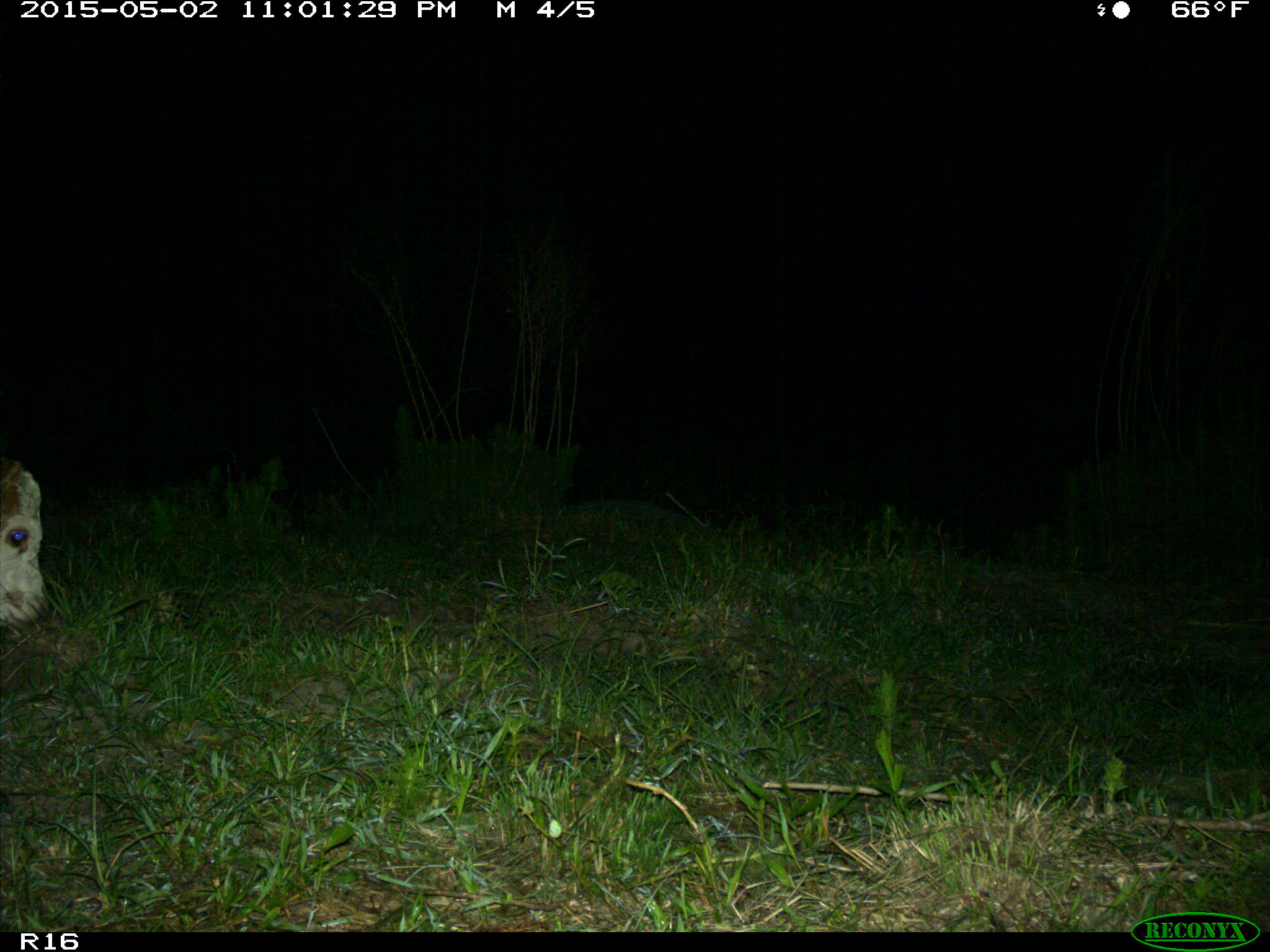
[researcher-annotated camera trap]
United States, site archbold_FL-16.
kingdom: Animalia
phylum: Chordata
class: Mammalia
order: Artiodactyla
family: Bovidae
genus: Bos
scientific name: Bos taurus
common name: domestic cow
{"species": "Bos taurus (domestic cow)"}